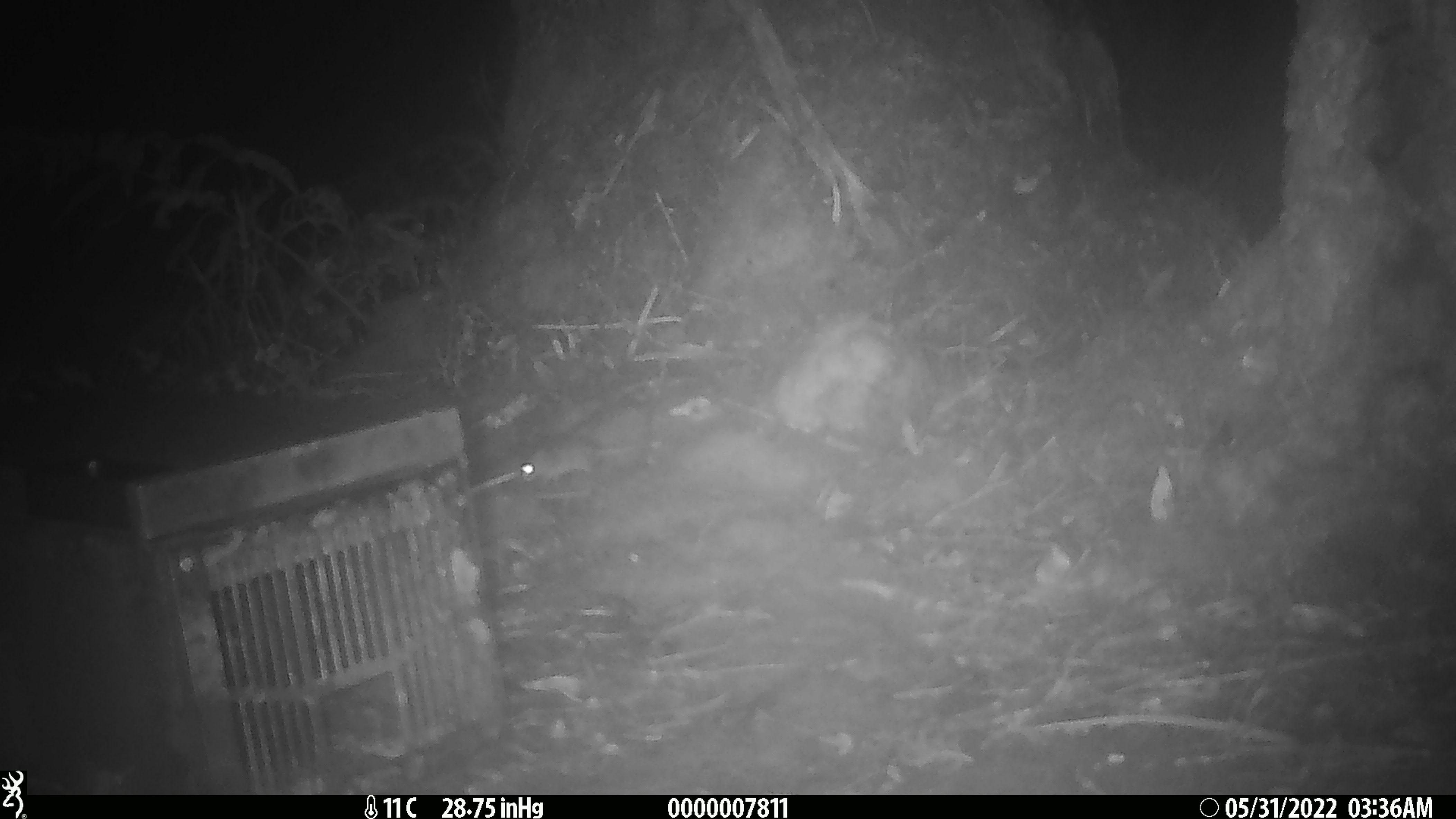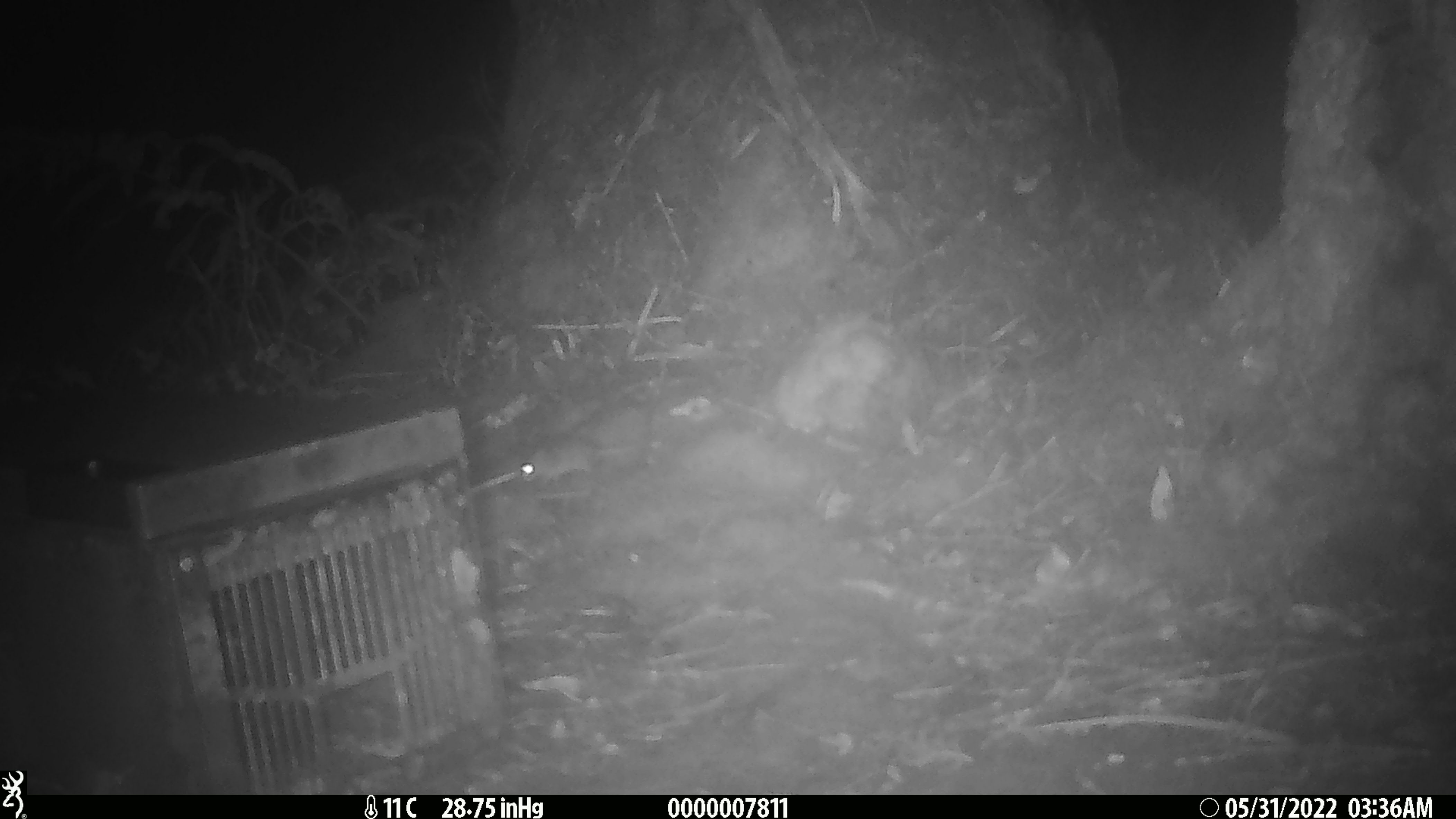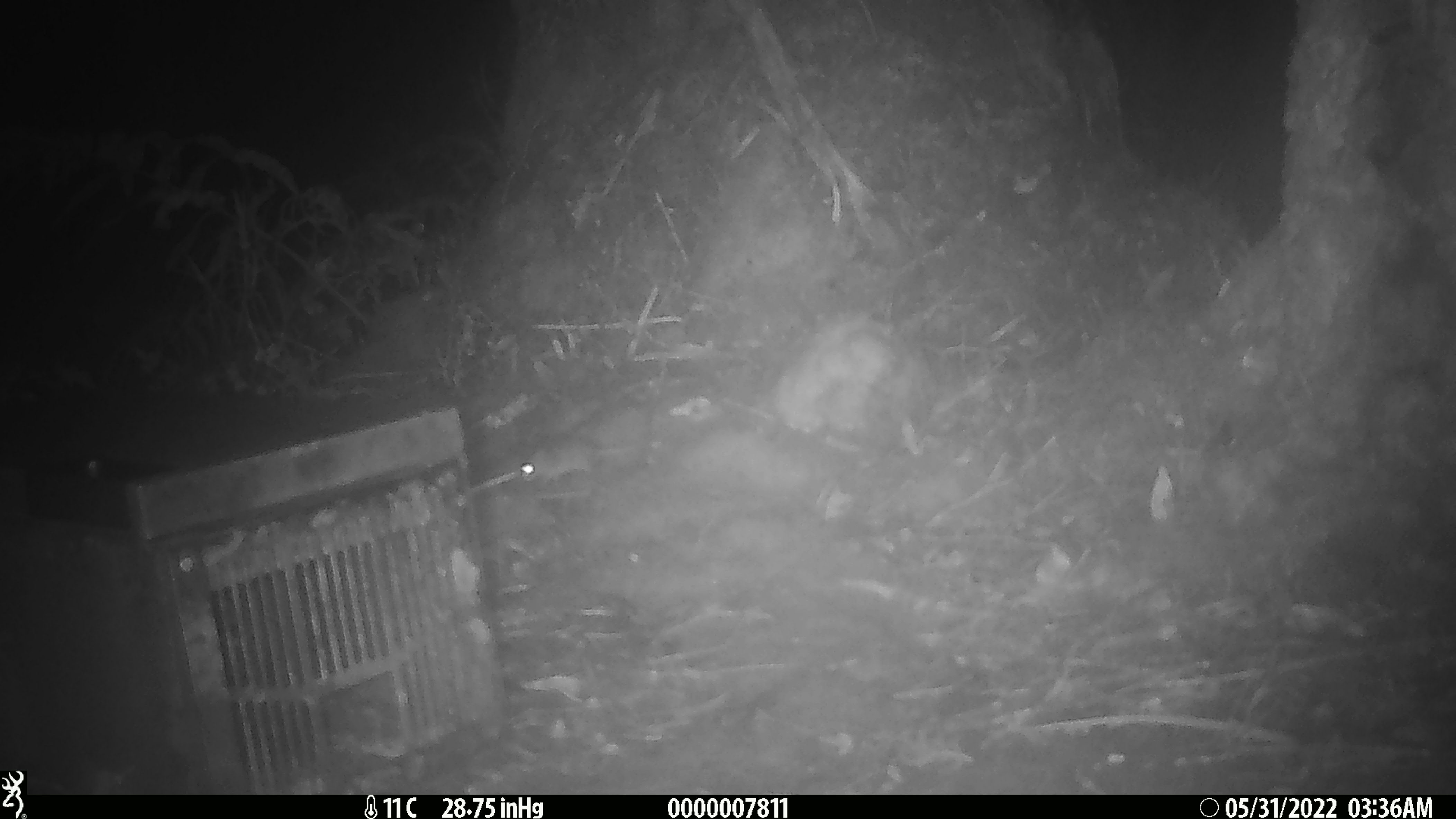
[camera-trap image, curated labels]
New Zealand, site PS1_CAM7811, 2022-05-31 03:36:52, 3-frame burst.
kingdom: Animalia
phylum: Chordata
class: Mammalia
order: Rodentia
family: Muridae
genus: Mus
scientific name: Mus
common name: mouse